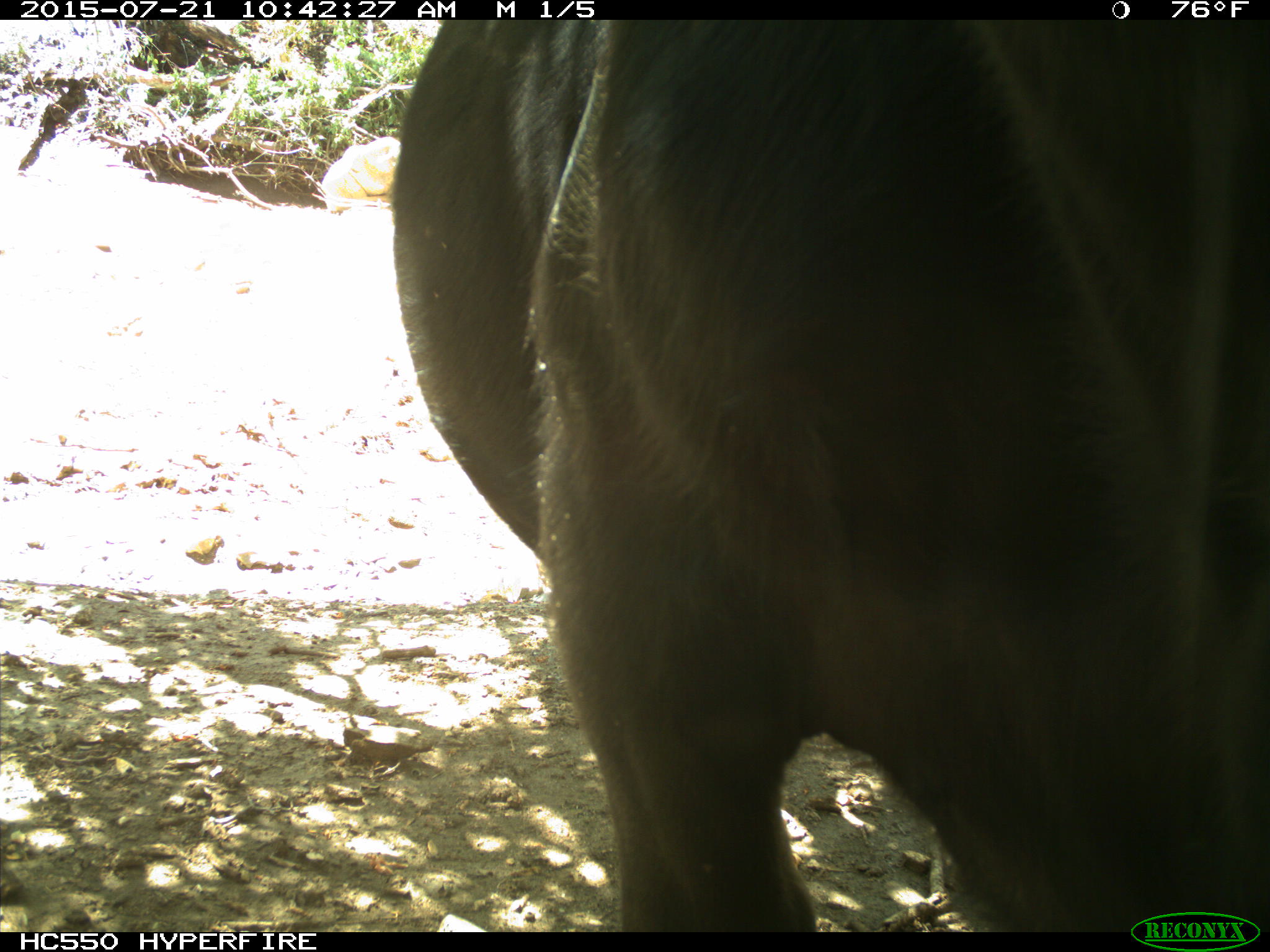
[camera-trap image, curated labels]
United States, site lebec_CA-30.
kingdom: Animalia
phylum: Chordata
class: Mammalia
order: Artiodactyla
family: Bovidae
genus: Bos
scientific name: Bos taurus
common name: domestic cow